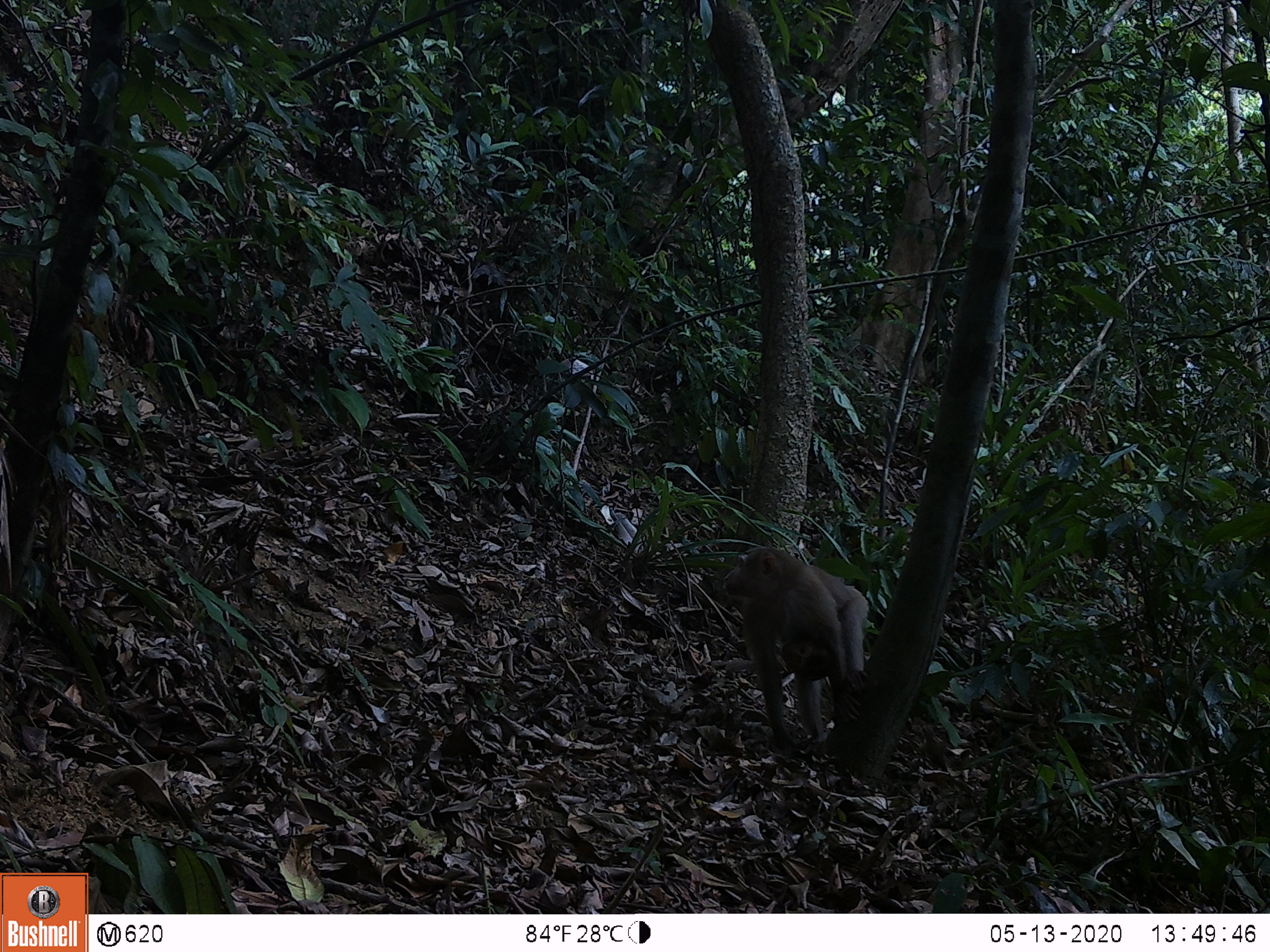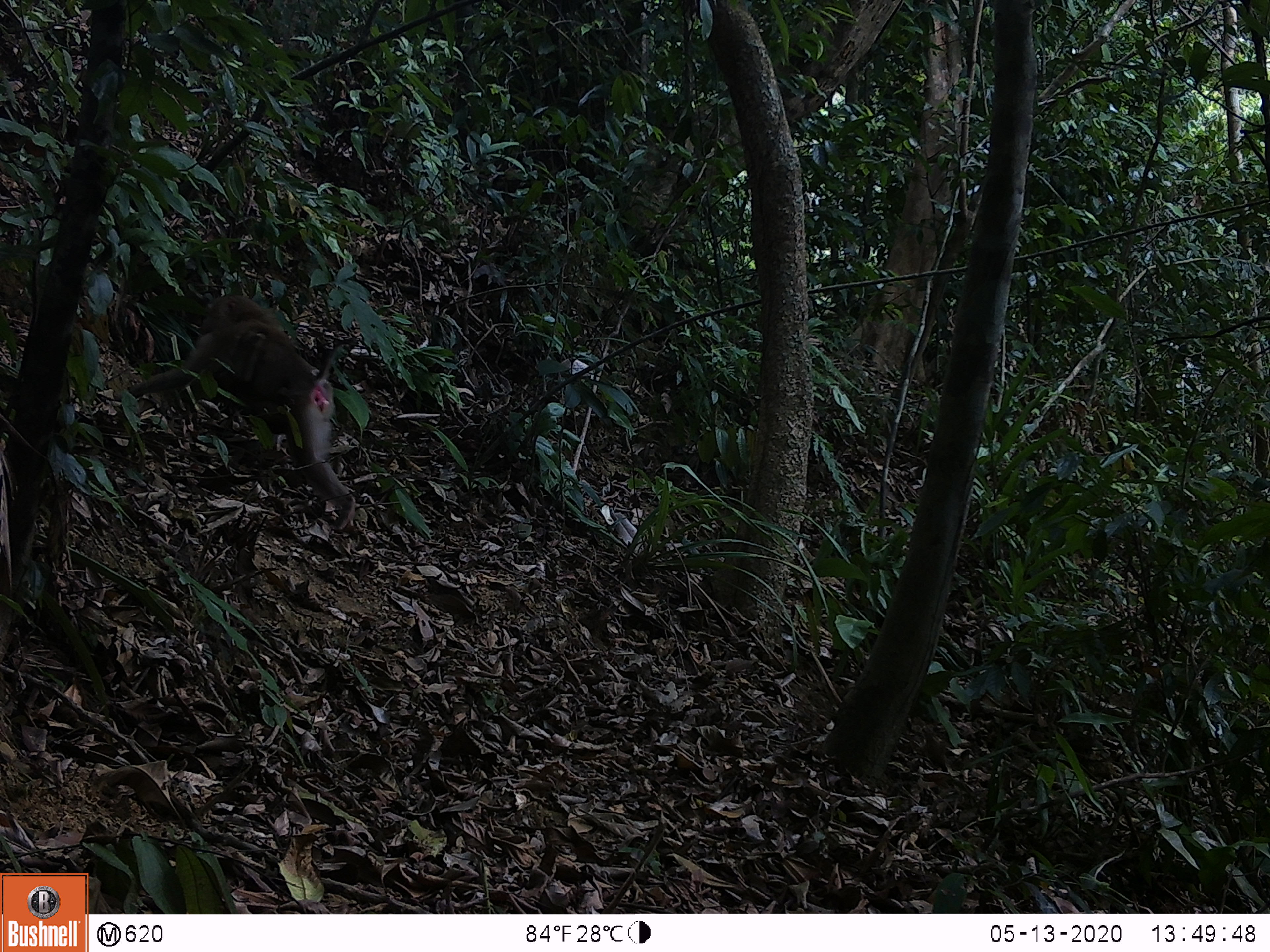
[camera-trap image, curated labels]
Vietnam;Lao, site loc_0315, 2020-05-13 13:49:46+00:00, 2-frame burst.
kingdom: Animalia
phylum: Chordata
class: Mammalia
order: Primates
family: Cercopithecidae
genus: Macaca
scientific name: Macaca nemestrina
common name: pig-tailed macaque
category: pig tailed macaque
Pig tailed macaque (pig-tailed macaque) (Macaca nemestrina). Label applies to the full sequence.